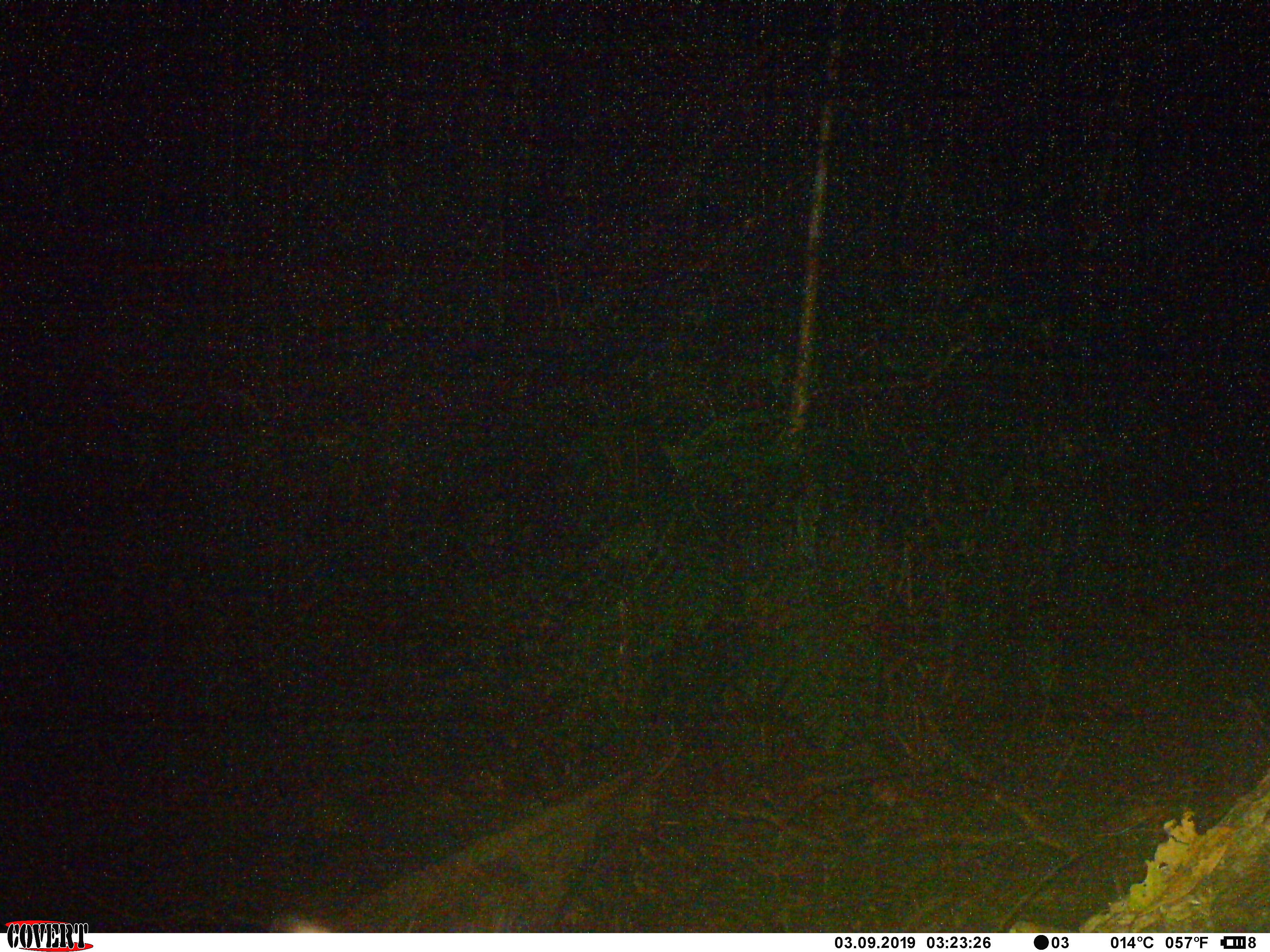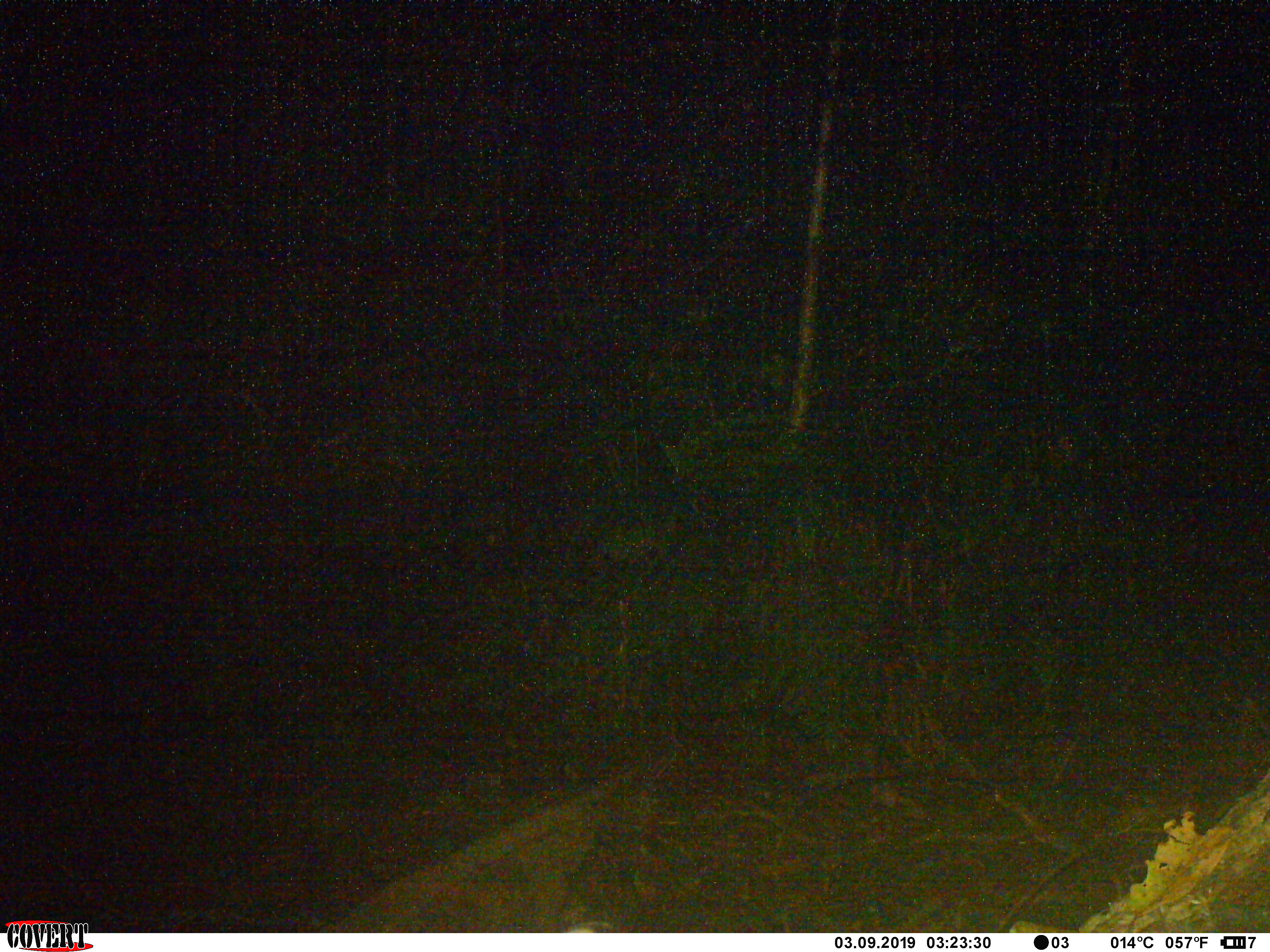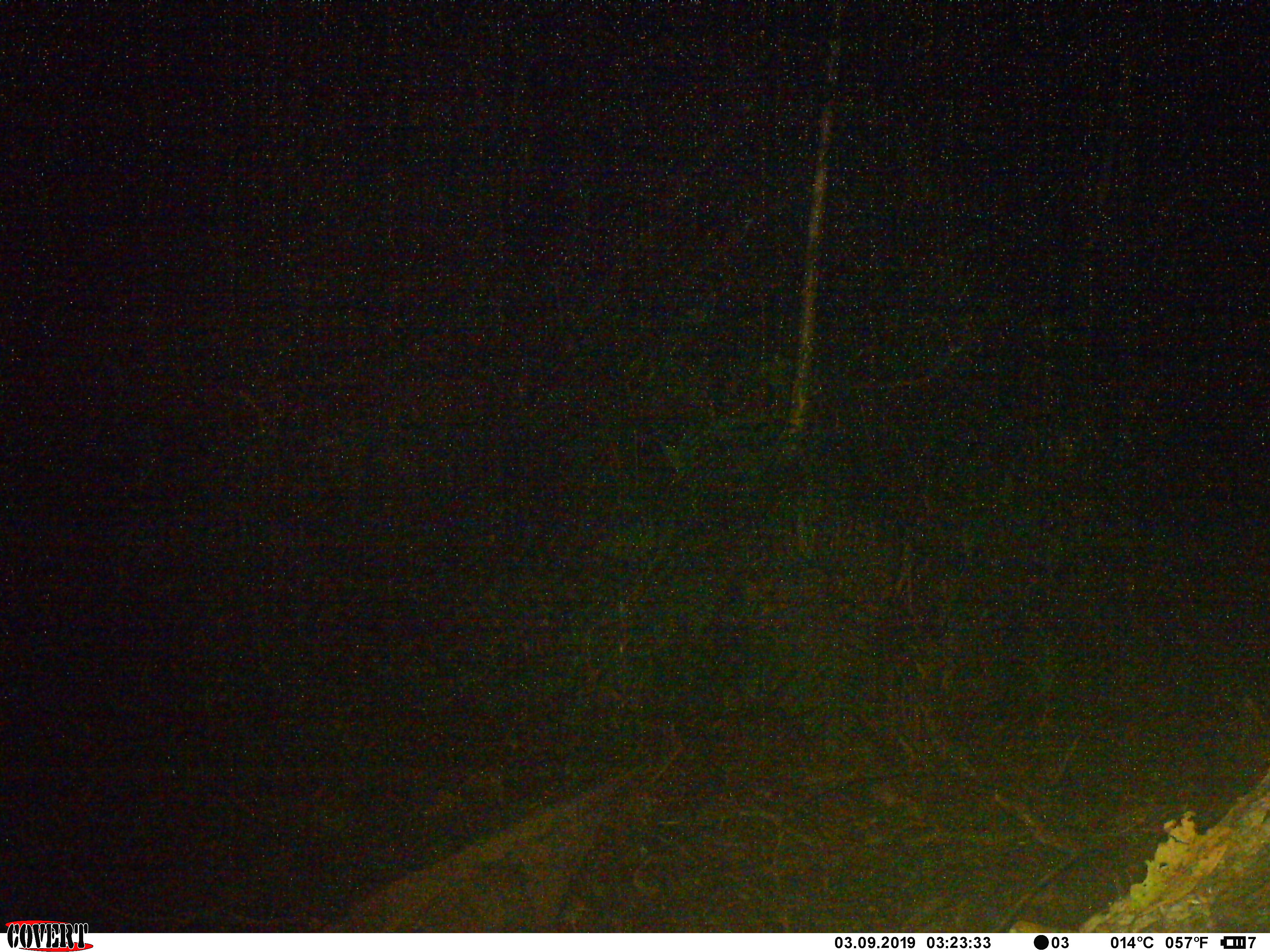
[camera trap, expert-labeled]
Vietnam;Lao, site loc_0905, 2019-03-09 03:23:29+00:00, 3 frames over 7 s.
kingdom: Animalia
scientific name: Animalia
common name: animal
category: unidentified animal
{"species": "unidentified animal (animal) (Animalia)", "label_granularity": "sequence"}